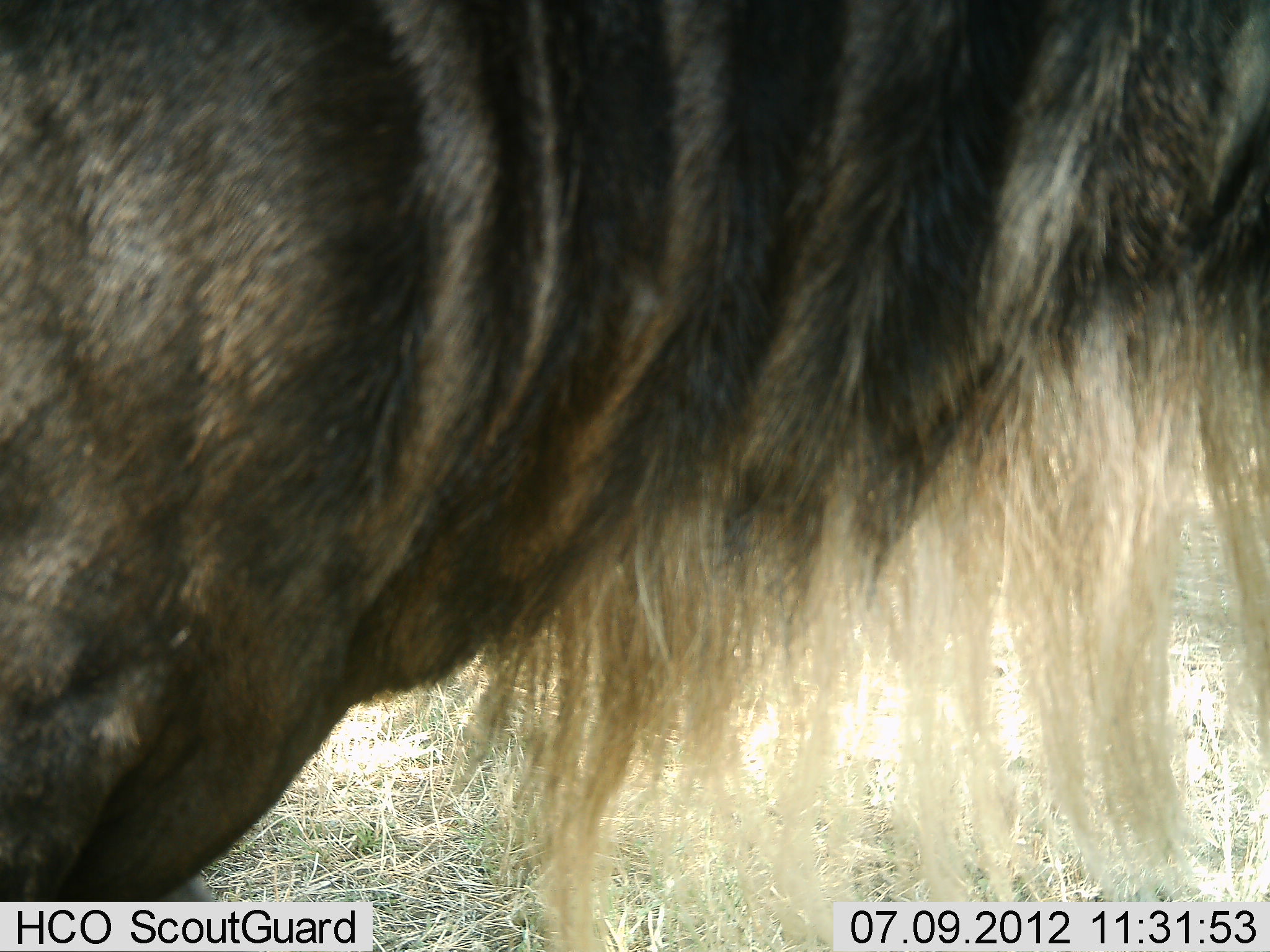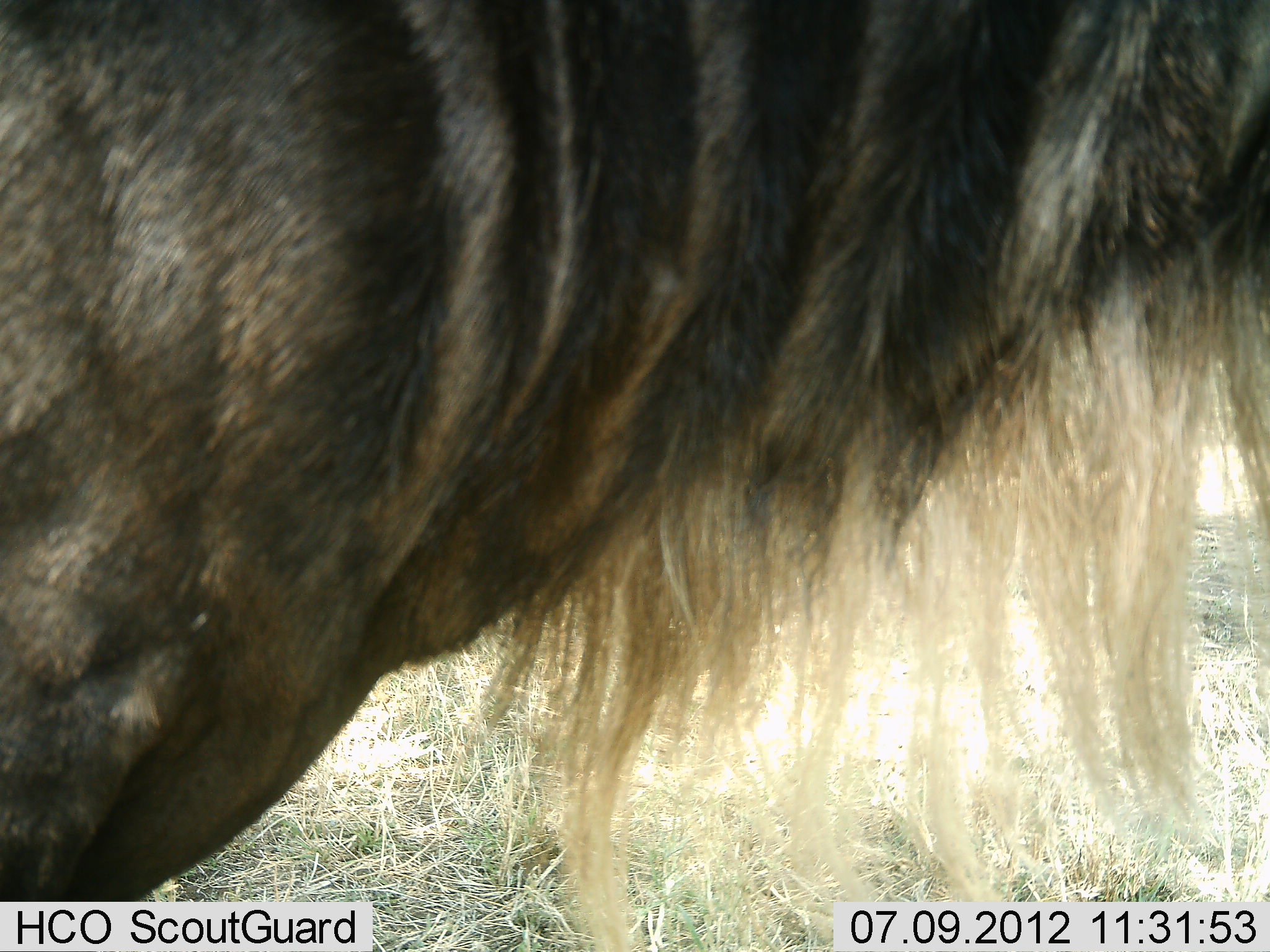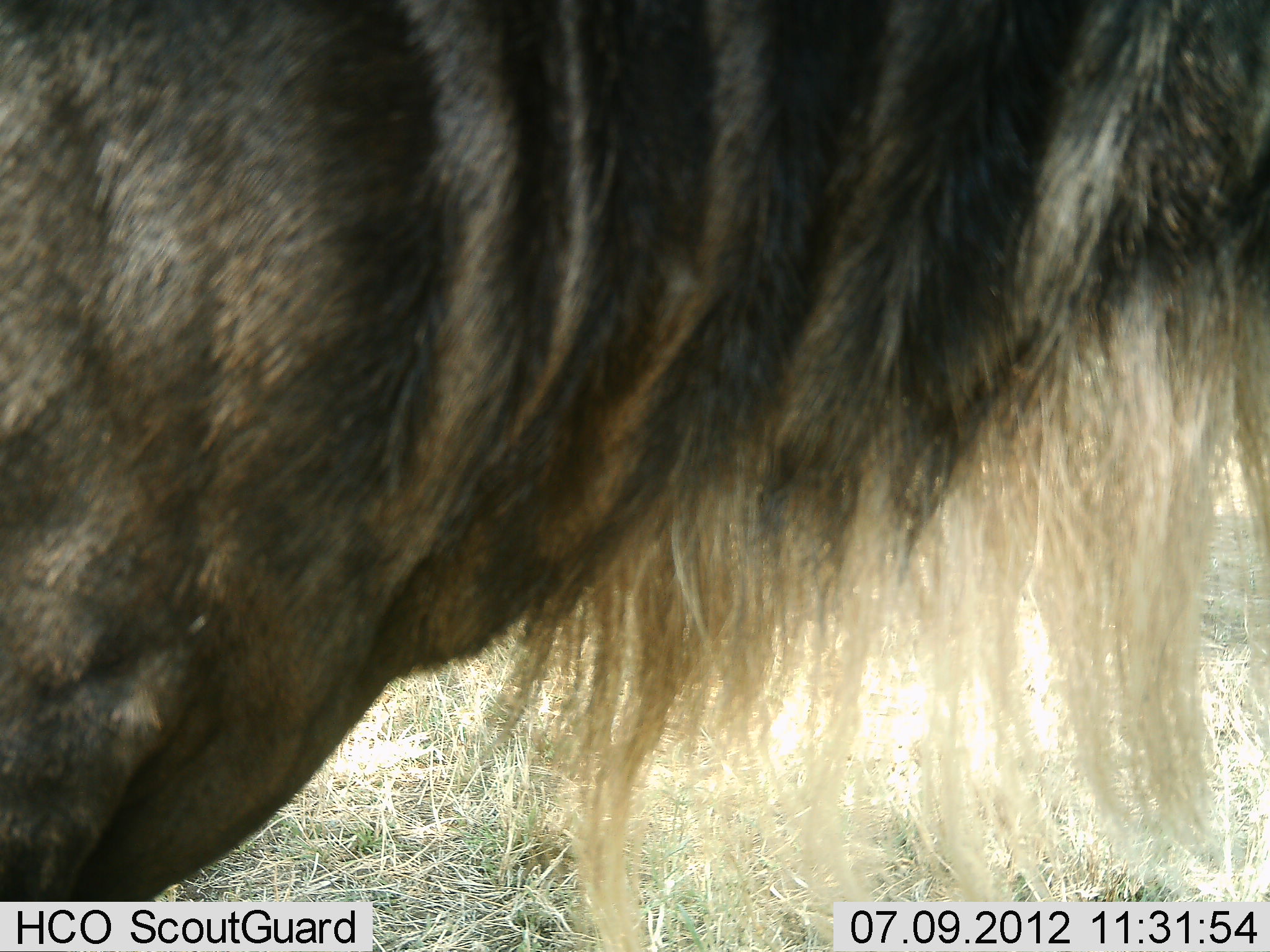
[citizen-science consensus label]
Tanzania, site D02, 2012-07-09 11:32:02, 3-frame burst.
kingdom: Animalia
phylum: Chordata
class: Mammalia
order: Artiodactyla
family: Bovidae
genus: Connochaetes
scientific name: Connochaetes taurinus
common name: blue wildebeest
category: wildebeest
Wildebeest (blue wildebeest) (Connochaetes taurinus), count 1. Behavior (volunteer vote fractions): standing 100%, resting 0%, moving 0%, interacting 0%. Young present (vote fraction): 0%. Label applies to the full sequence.